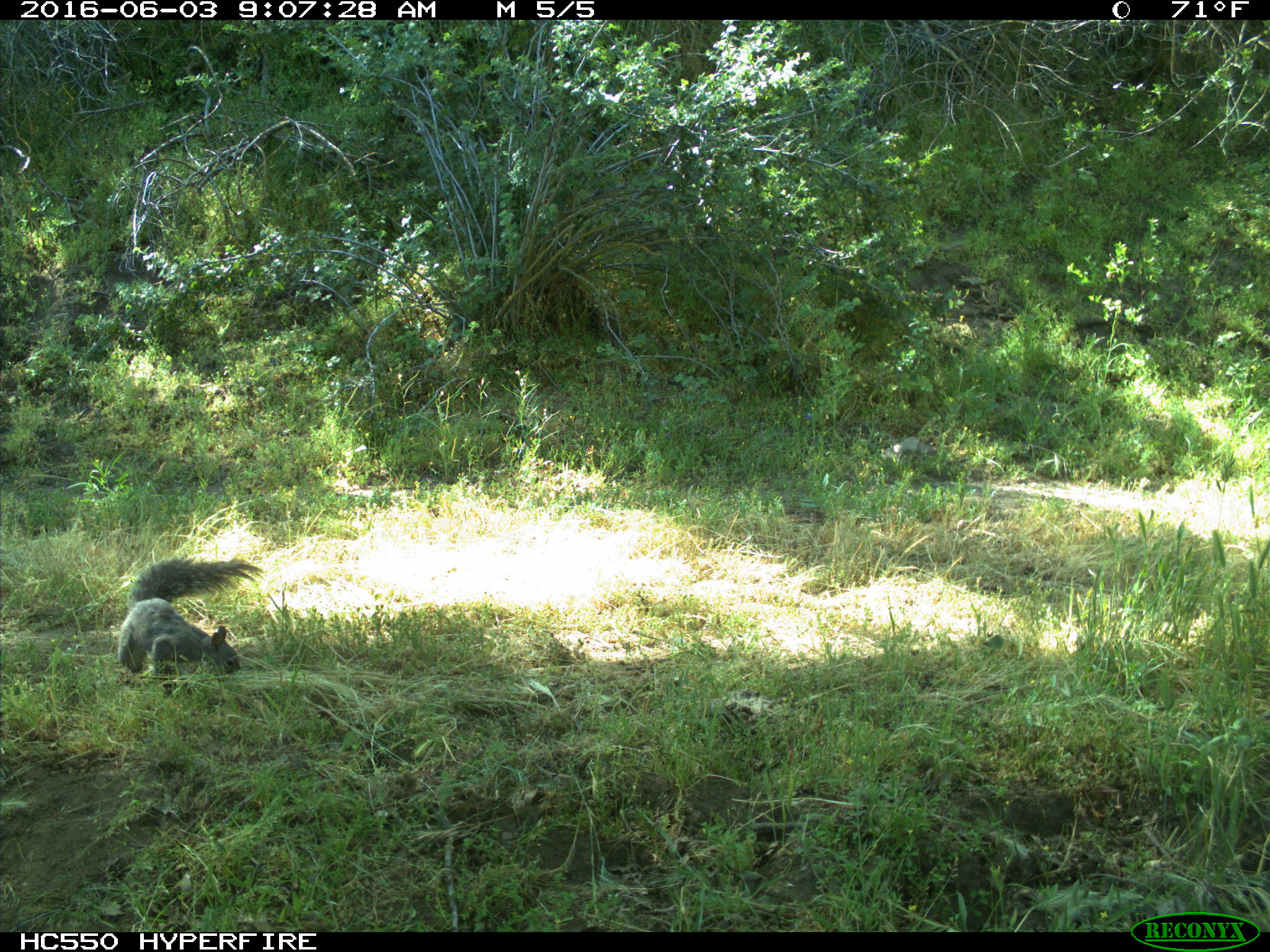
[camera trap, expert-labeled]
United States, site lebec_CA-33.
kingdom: Animalia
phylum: Chordata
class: Mammalia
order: Rodentia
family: Sciuridae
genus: Sciurus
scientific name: Sciurus carolinensis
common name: eastern gray squirrel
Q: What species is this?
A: Sciurus carolinensis (eastern gray squirrel).